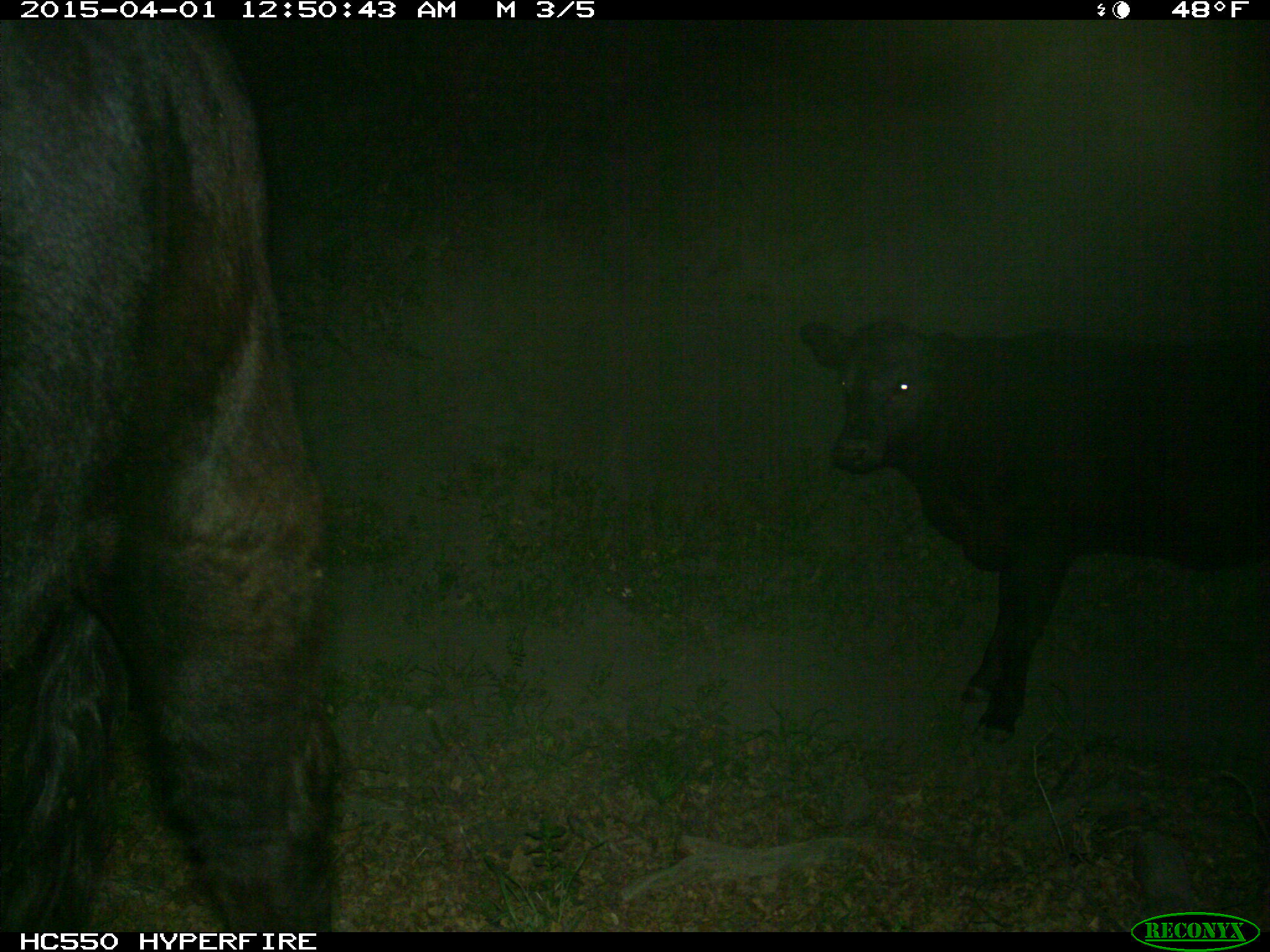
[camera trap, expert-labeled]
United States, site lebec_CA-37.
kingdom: Animalia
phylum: Chordata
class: Mammalia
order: Artiodactyla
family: Bovidae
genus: Bos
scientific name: Bos taurus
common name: domestic cow